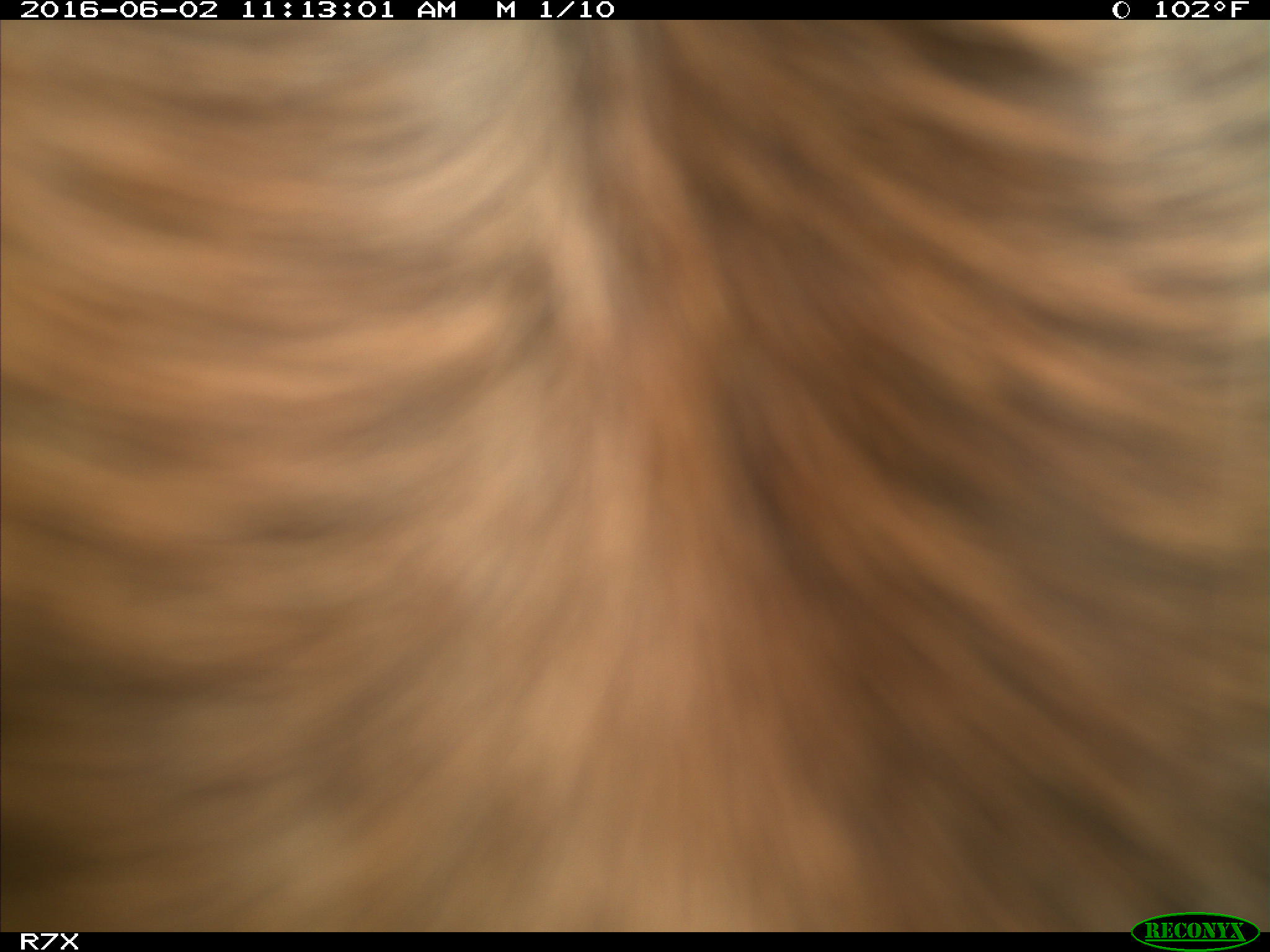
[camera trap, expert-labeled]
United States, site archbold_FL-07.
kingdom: Animalia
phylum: Chordata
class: Mammalia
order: Artiodactyla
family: Bovidae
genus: Bos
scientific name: Bos taurus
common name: domestic cow